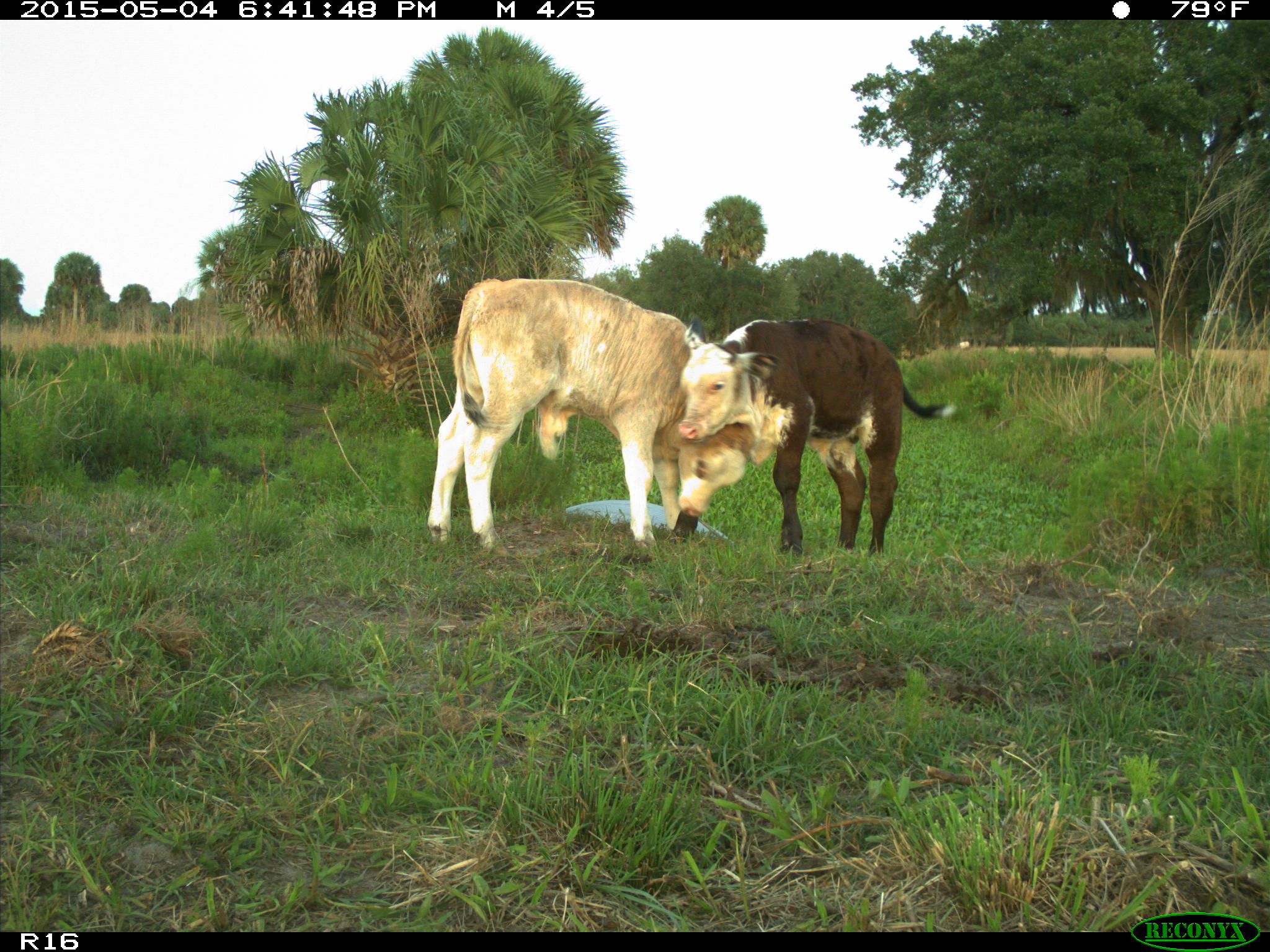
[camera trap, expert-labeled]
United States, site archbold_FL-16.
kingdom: Animalia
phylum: Chordata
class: Mammalia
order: Artiodactyla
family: Bovidae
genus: Bos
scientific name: Bos taurus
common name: domestic cow